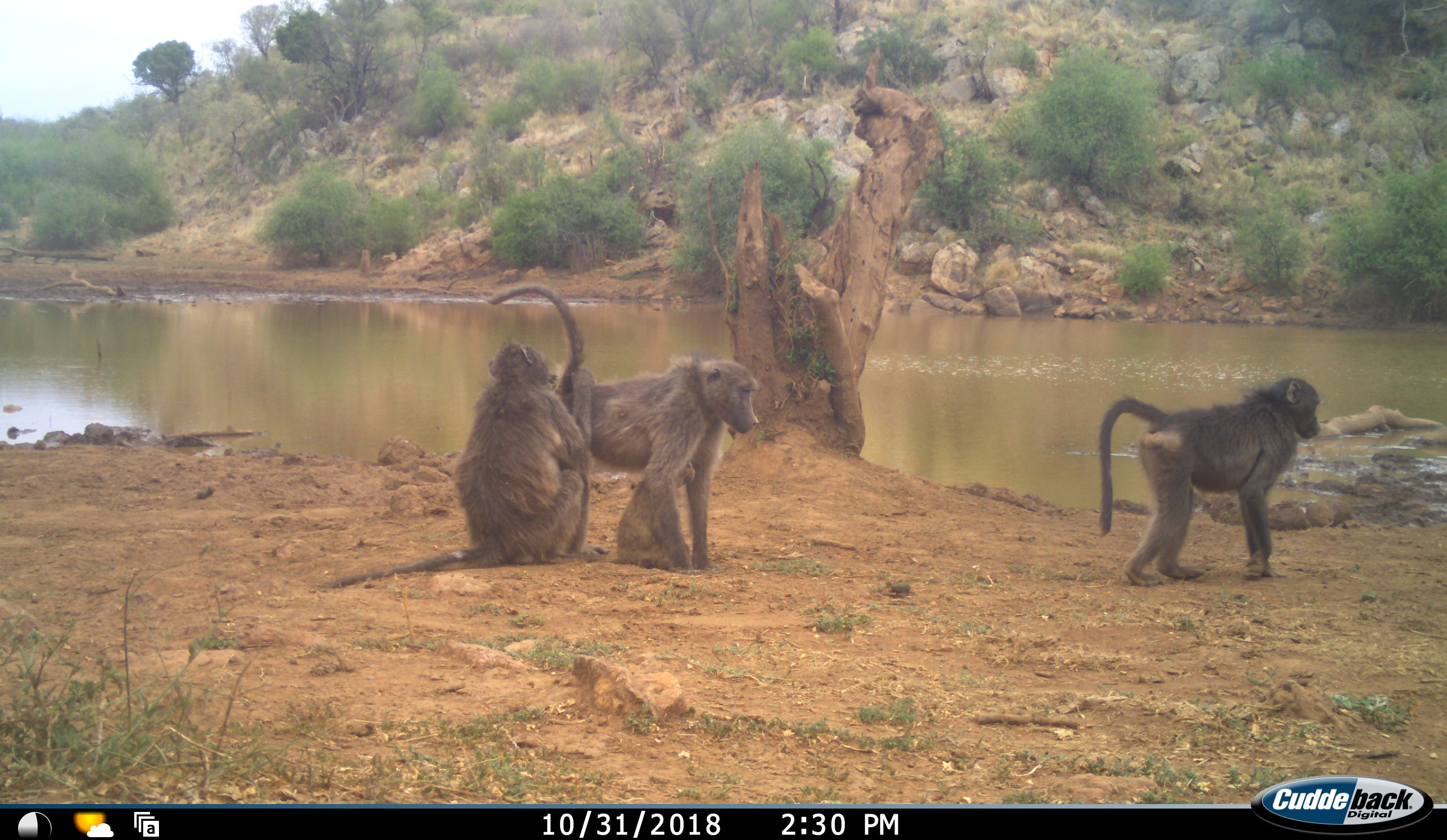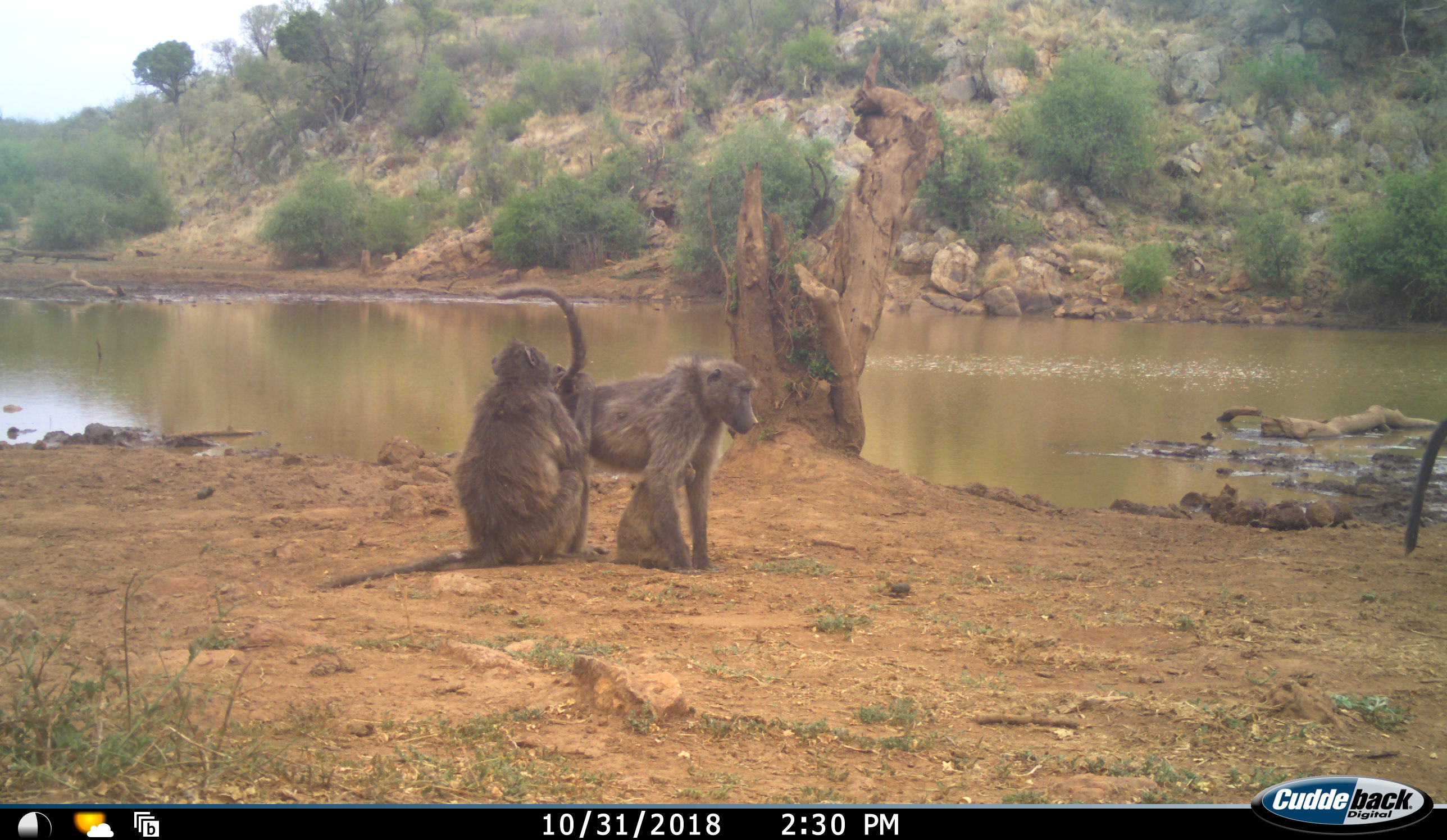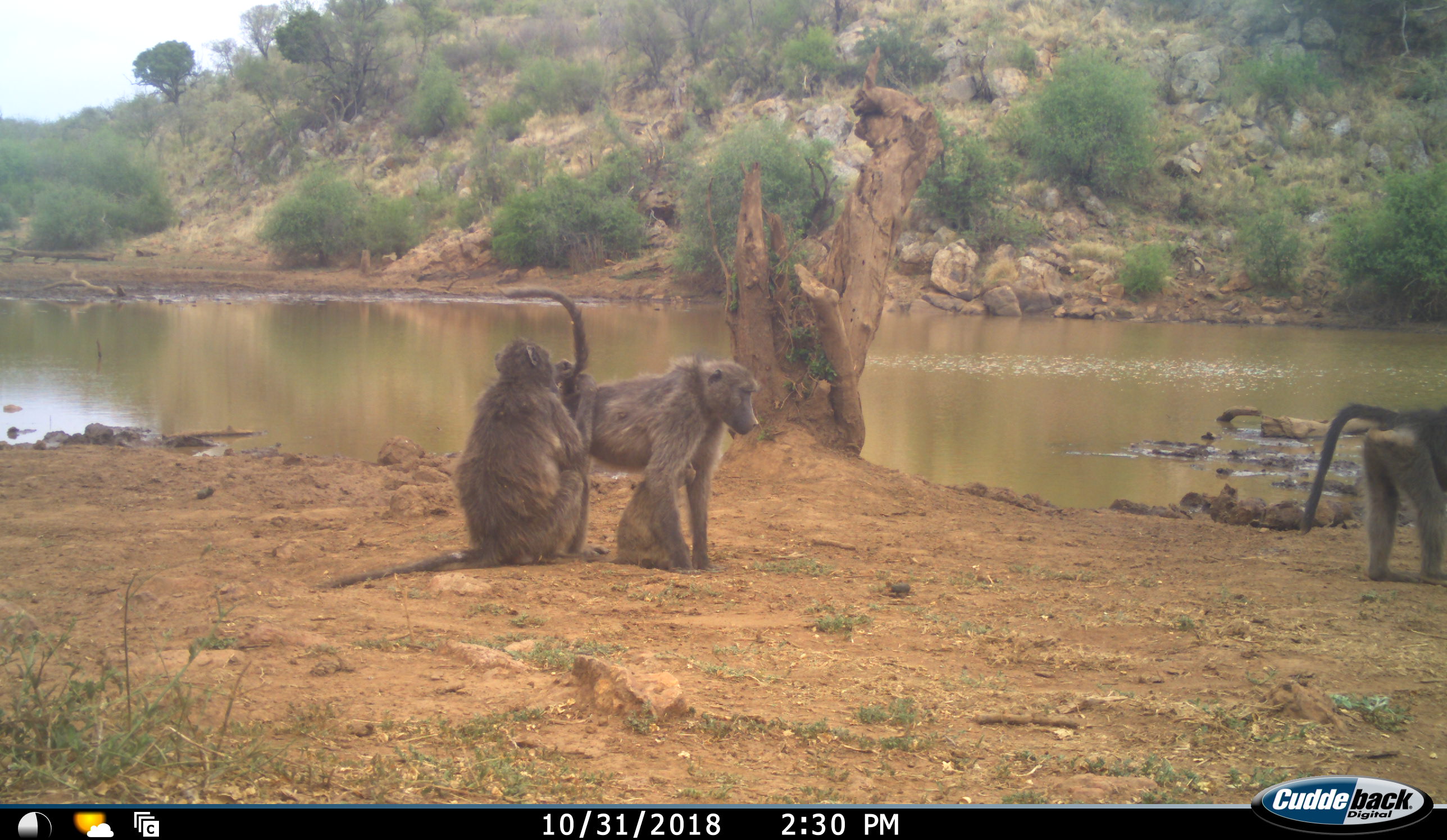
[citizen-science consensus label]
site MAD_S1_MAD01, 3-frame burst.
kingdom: Animalia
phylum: Chordata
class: Mammalia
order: Primates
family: Cercopithecidae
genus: Papio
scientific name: Papio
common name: baboon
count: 3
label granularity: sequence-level